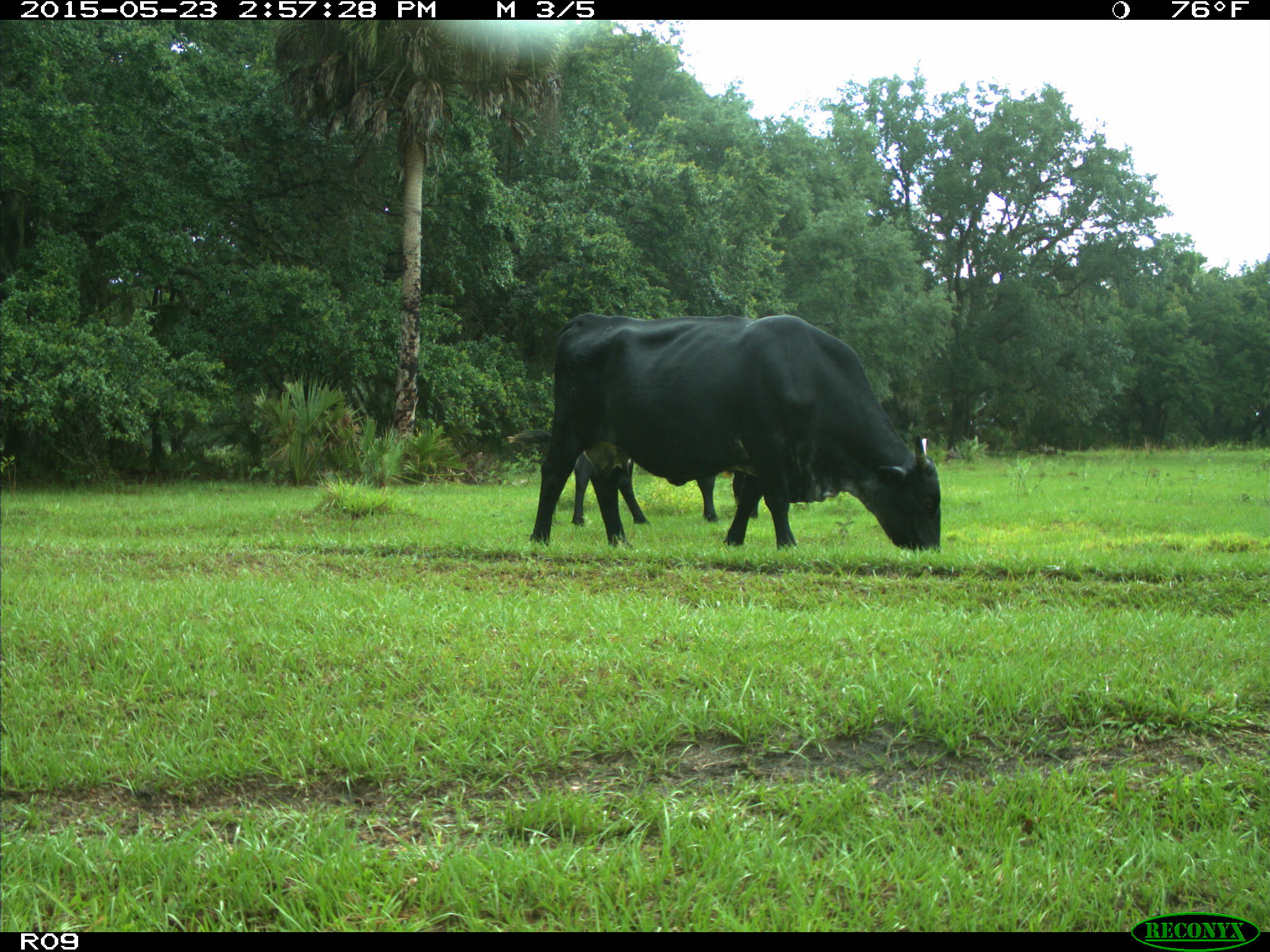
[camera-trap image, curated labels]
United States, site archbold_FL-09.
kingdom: Animalia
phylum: Chordata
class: Mammalia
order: Artiodactyla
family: Bovidae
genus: Bos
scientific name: Bos taurus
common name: domestic cow